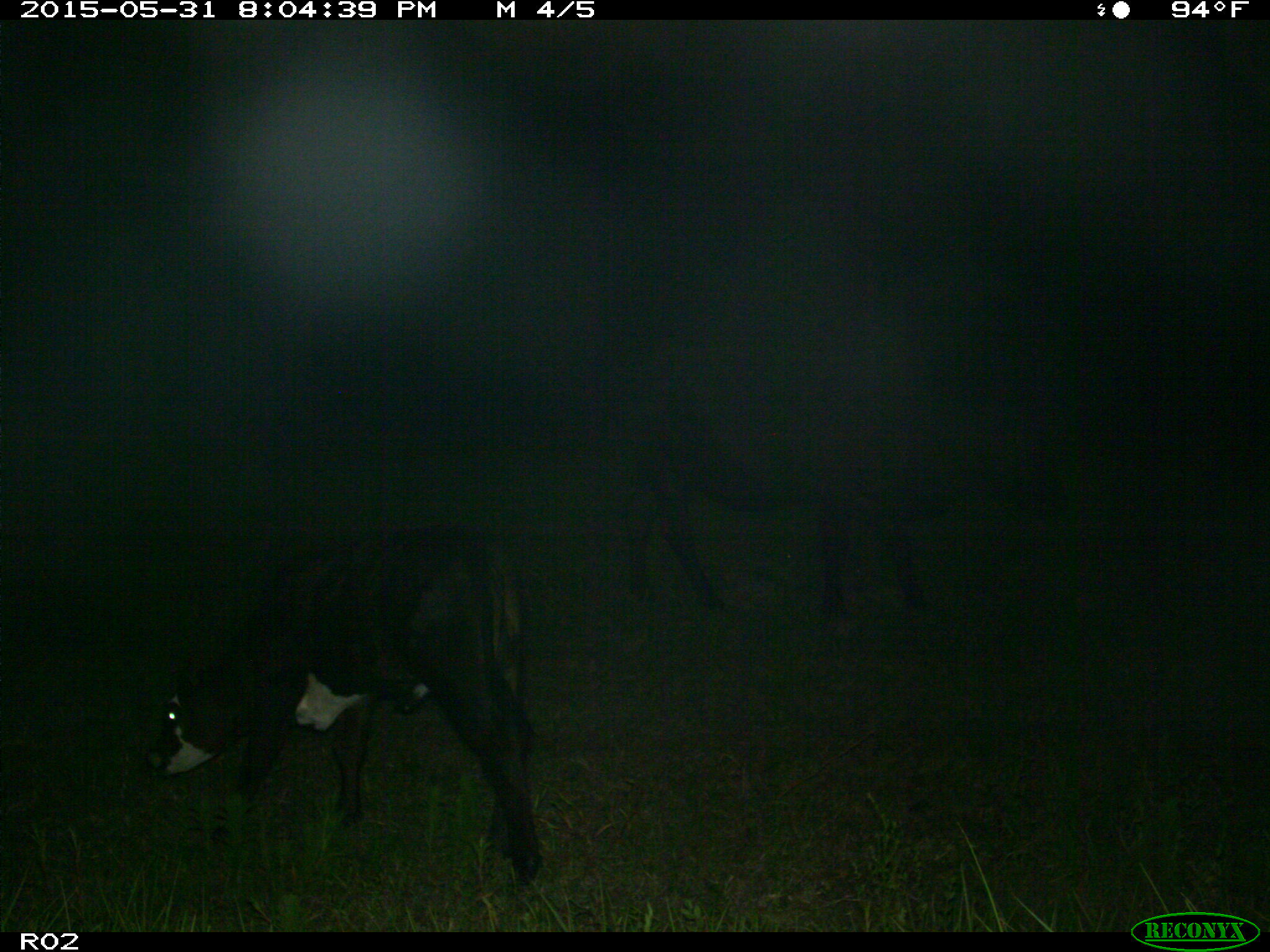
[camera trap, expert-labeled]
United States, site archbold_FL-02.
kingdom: Animalia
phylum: Chordata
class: Mammalia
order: Artiodactyla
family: Bovidae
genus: Bos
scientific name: Bos taurus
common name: domestic cow